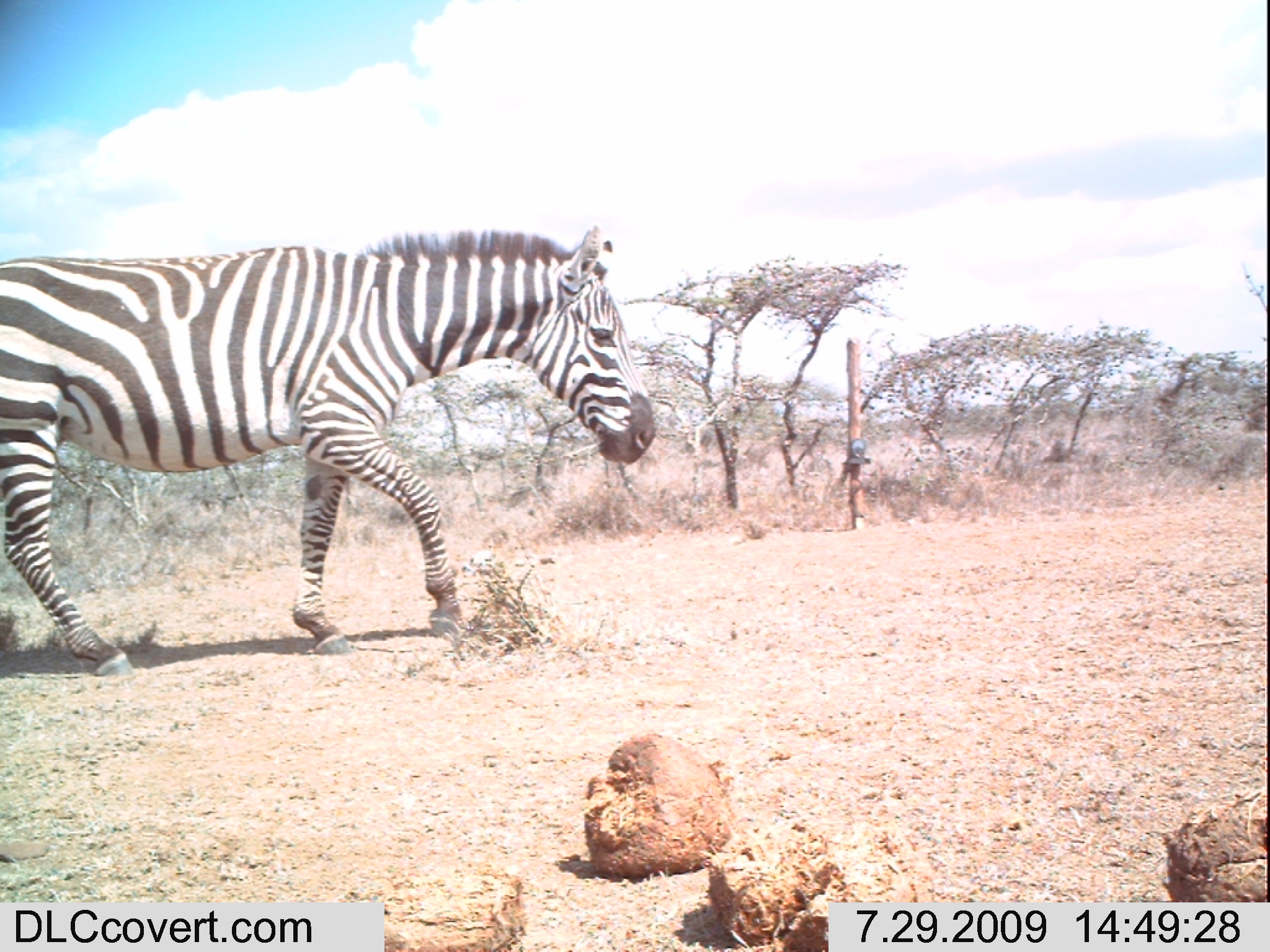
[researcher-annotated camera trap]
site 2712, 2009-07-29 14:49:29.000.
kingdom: Animalia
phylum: Chordata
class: Mammalia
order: Perissodactyla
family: Equidae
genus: Equus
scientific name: Equus quagga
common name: plains zebra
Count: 1.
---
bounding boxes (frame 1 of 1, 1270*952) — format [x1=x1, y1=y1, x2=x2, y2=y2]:
equus quagga: [x1=0, y1=220, x2=659, y2=680]